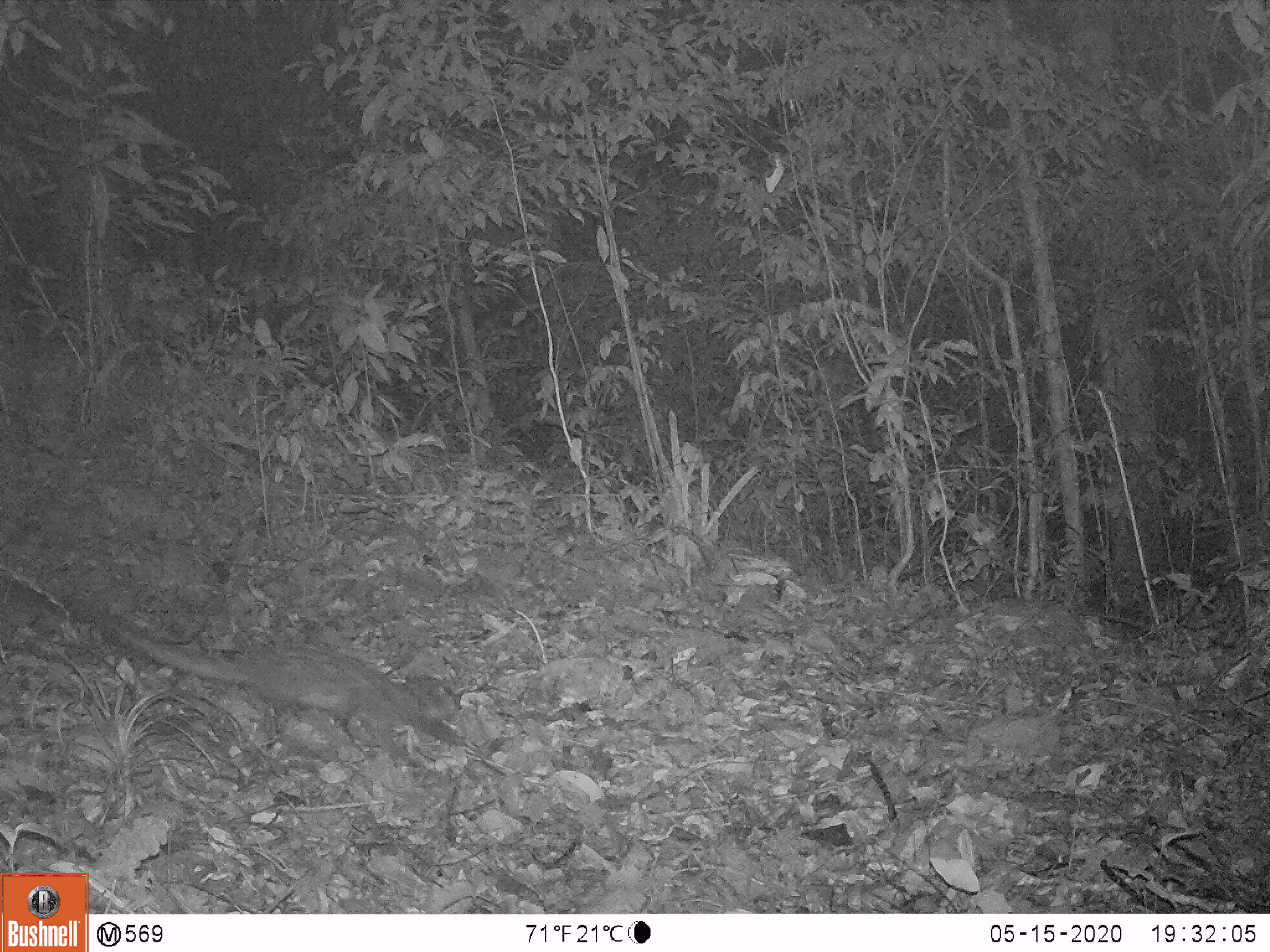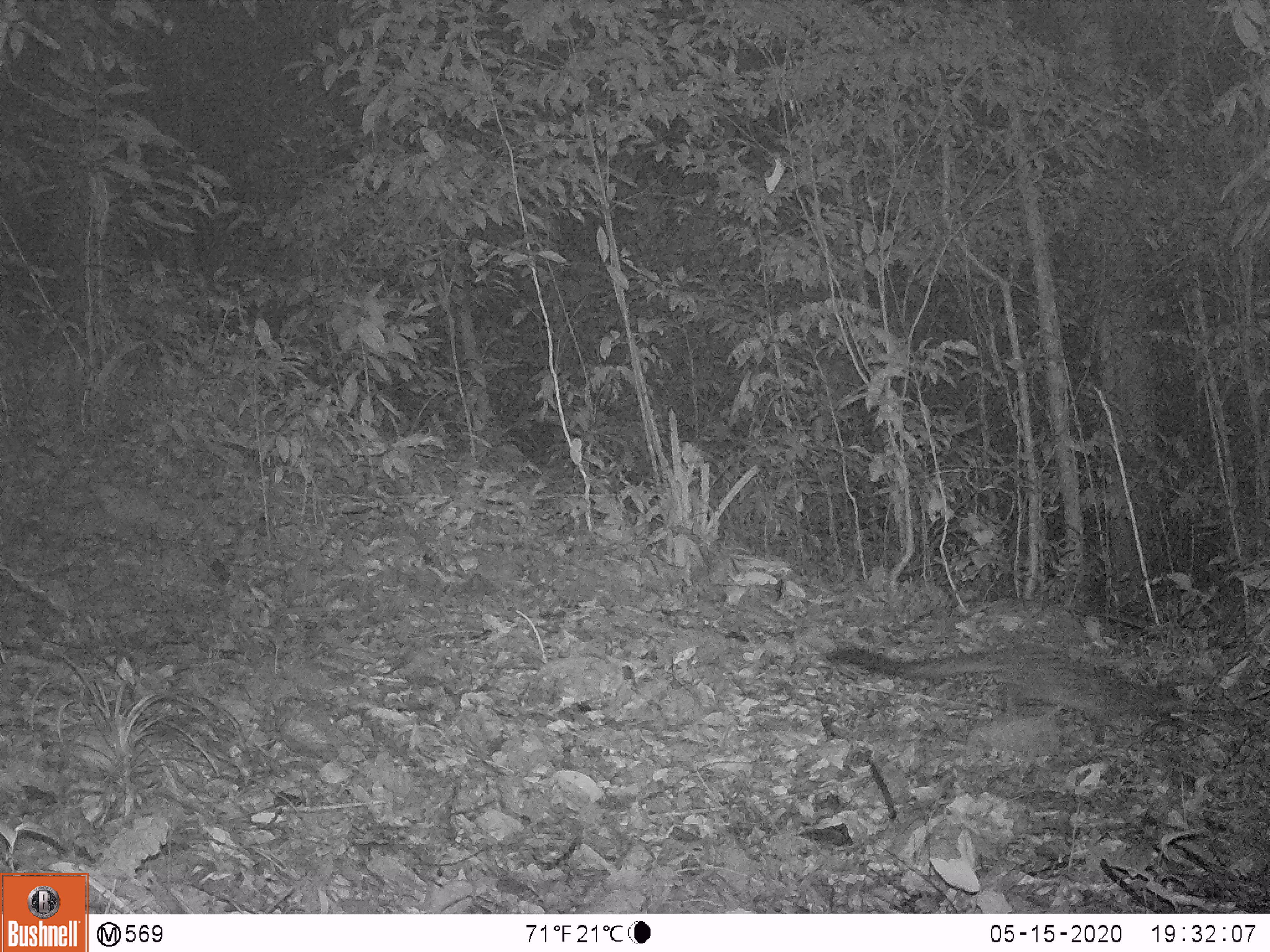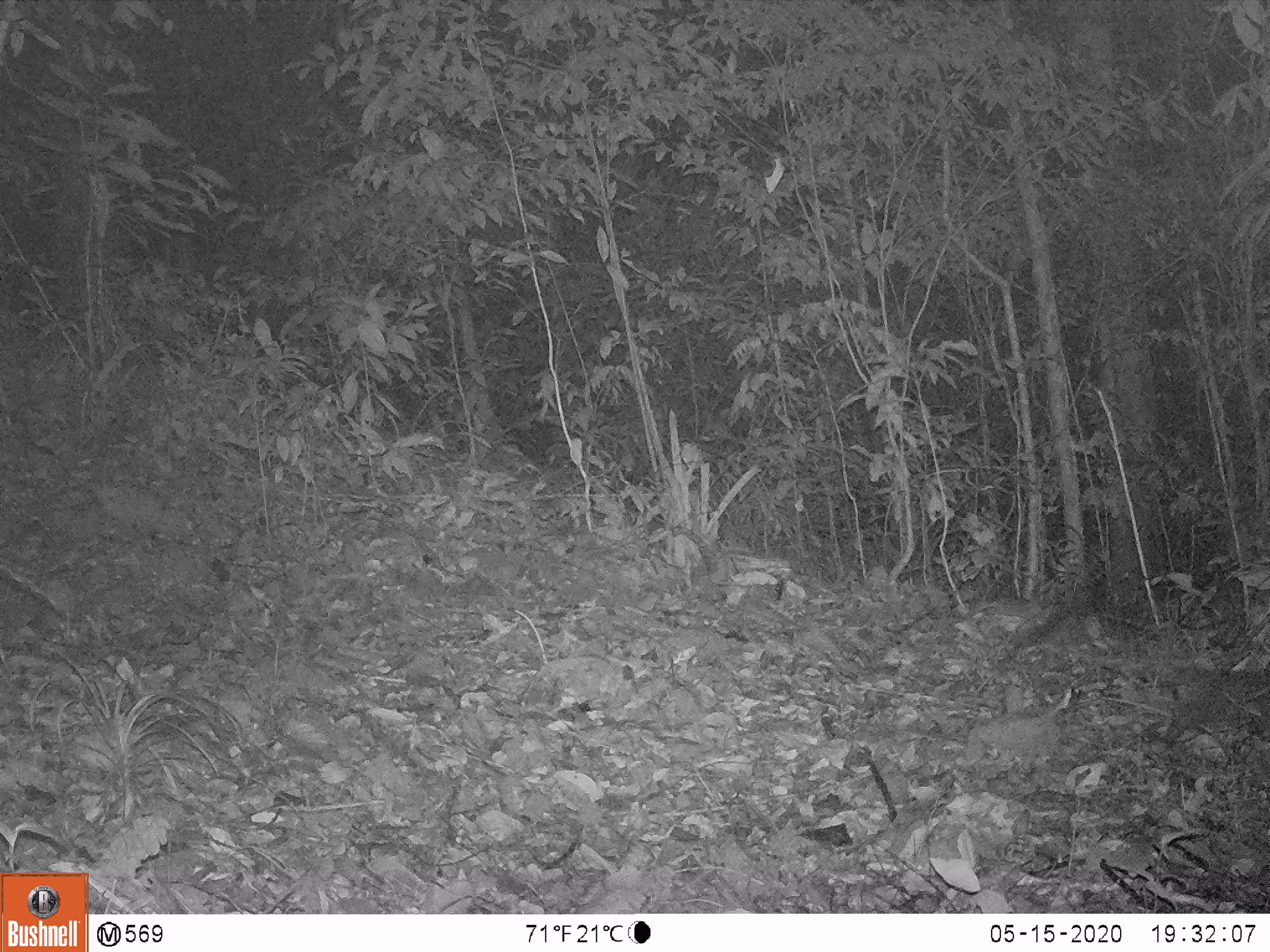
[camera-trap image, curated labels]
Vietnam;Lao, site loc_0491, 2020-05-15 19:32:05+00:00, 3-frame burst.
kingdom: Animalia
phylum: Chordata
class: Mammalia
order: Carnivora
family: Viverridae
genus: Paradoxurus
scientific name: Paradoxurus hermaphroditus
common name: common palm civet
Common palm civet (Paradoxurus hermaphroditus). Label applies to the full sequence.